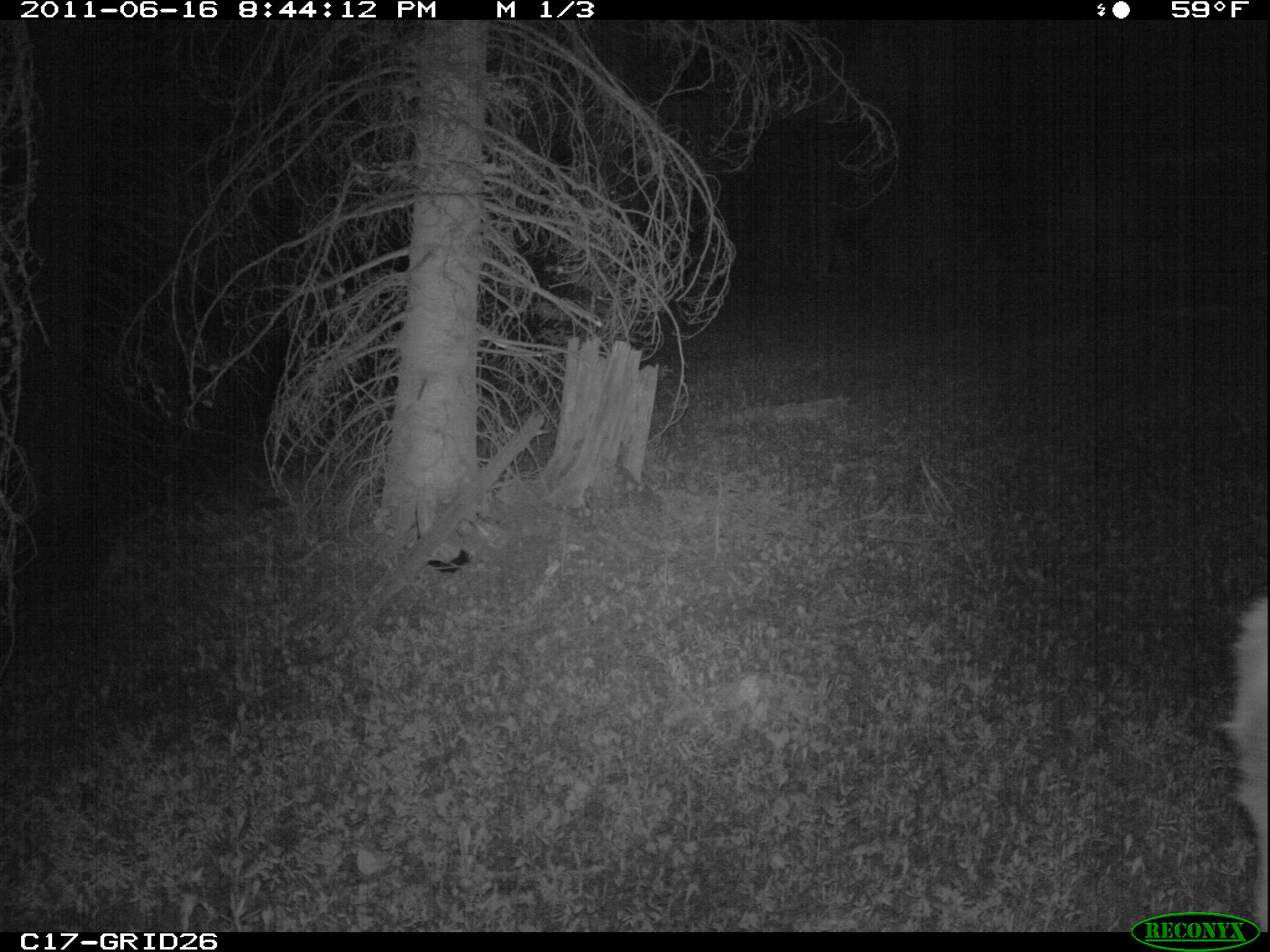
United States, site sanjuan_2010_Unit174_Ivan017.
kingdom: Animalia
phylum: Chordata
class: Mammalia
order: Artiodactyla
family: Cervidae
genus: Cervus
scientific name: Cervus elaphus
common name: red deer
Cervus elaphus (red deer).